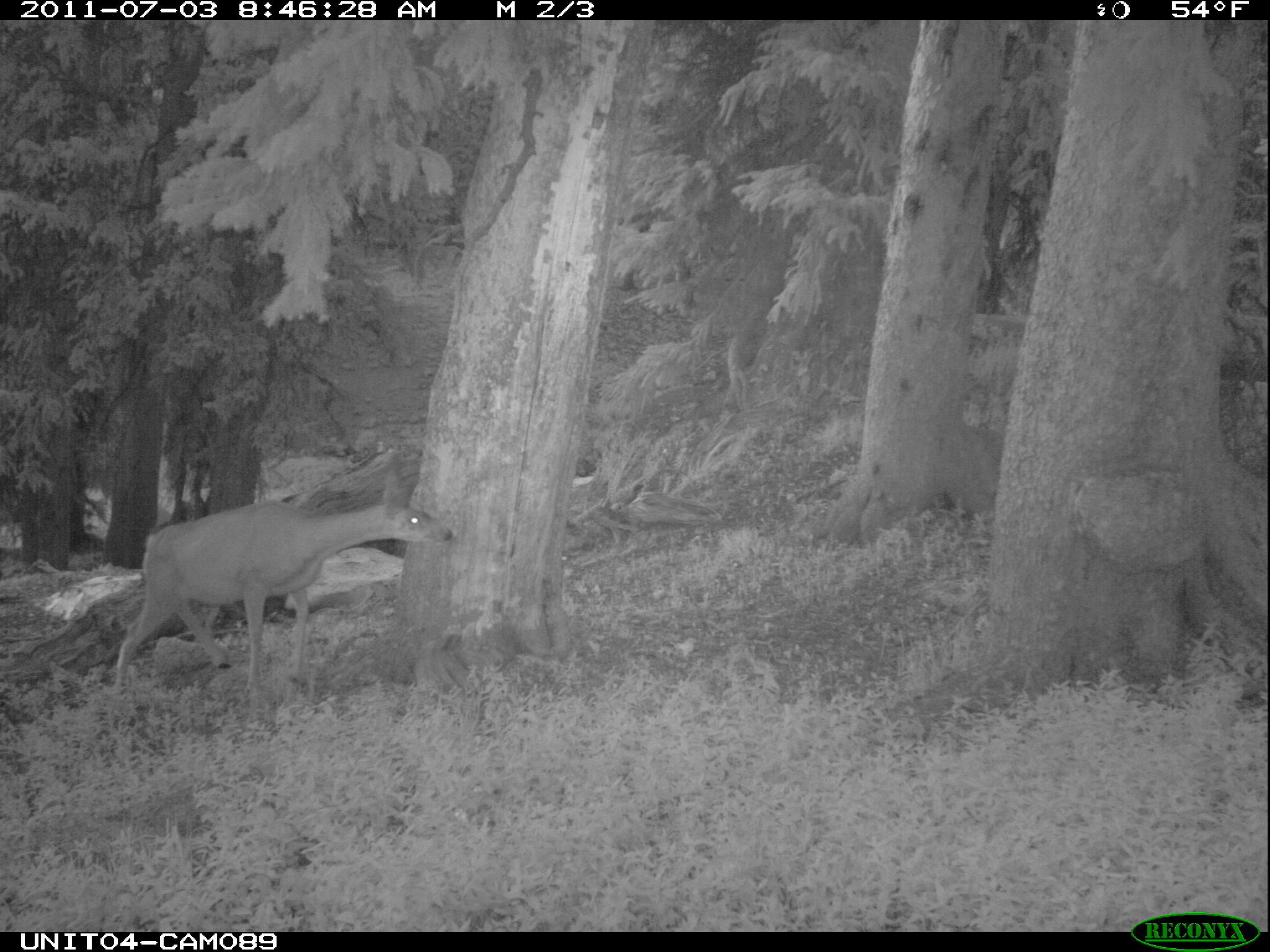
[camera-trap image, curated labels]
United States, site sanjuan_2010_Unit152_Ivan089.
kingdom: Animalia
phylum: Chordata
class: Mammalia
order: Artiodactyla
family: Cervidae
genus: Odocoileus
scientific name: Odocoileus hemionus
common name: mule deer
Odocoileus hemionus (mule deer).